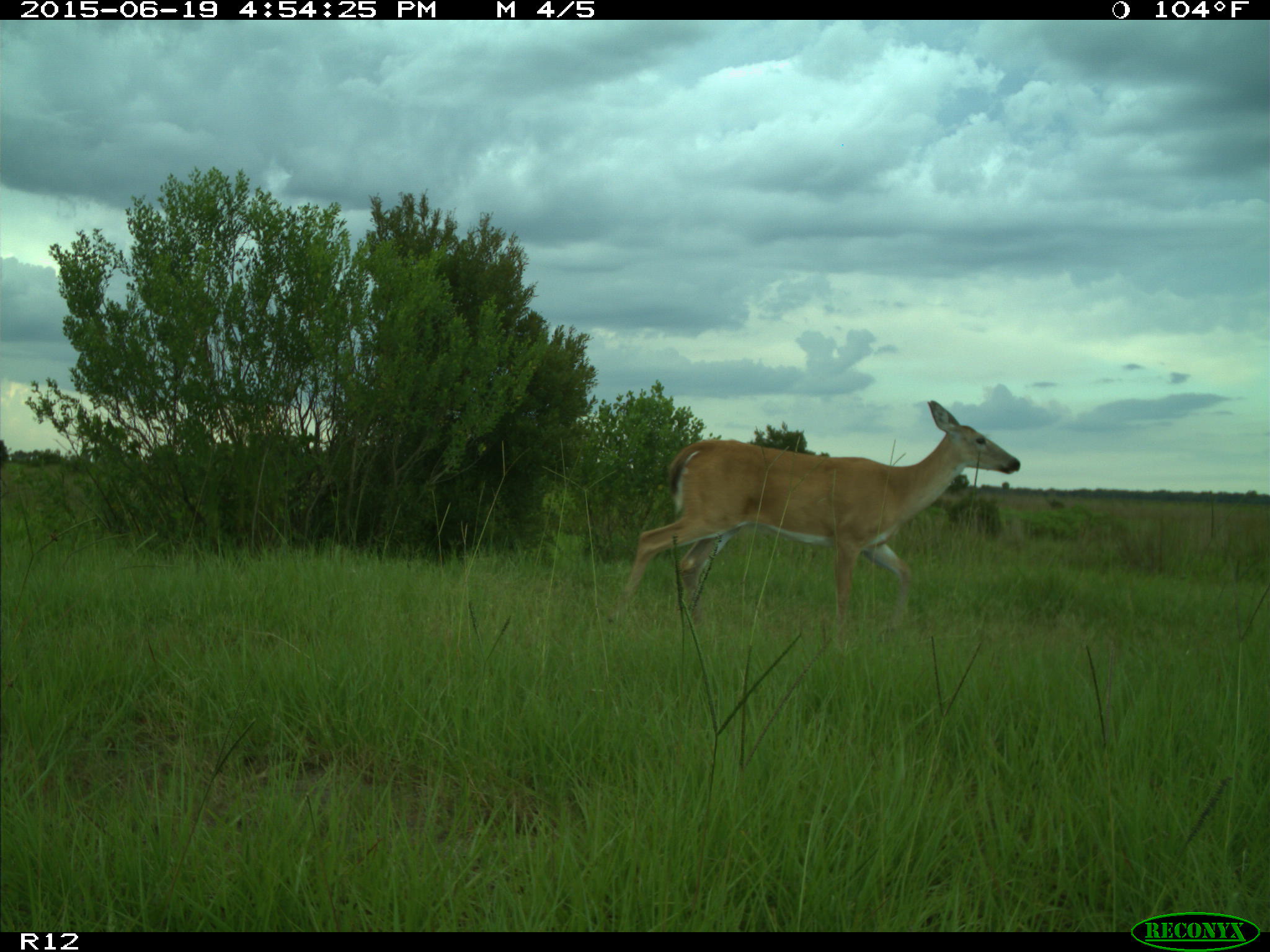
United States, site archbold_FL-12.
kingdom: Animalia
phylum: Chordata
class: Mammalia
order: Artiodactyla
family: Cervidae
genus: Odocoileus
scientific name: Odocoileus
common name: deer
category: unidentified deer